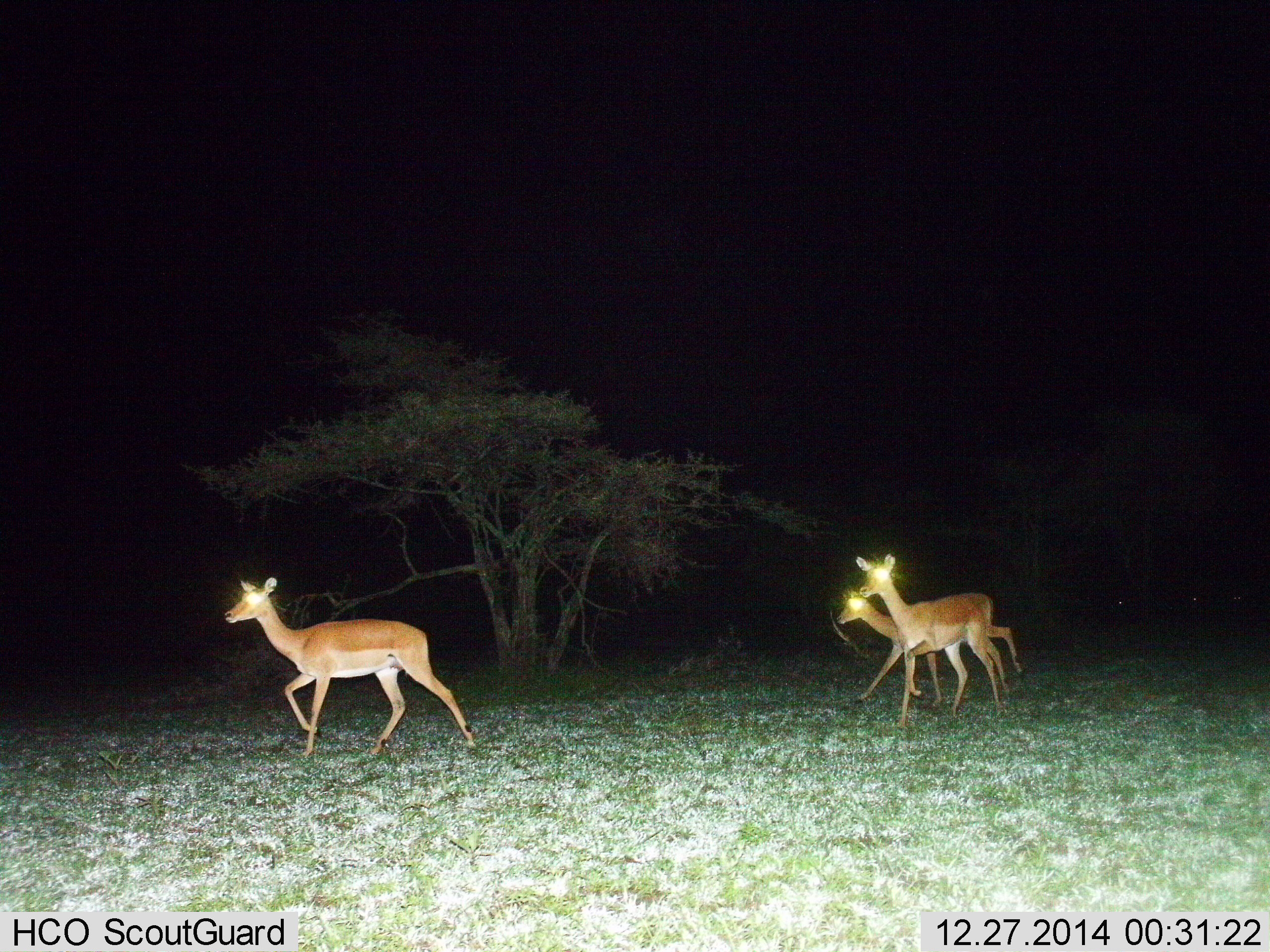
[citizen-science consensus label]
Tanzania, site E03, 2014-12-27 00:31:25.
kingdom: Animalia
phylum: Chordata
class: Mammalia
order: Artiodactyla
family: Bovidae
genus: Aepyceros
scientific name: Aepyceros melampus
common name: impala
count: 3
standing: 0%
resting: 0%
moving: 100%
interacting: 0%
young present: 0%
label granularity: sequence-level